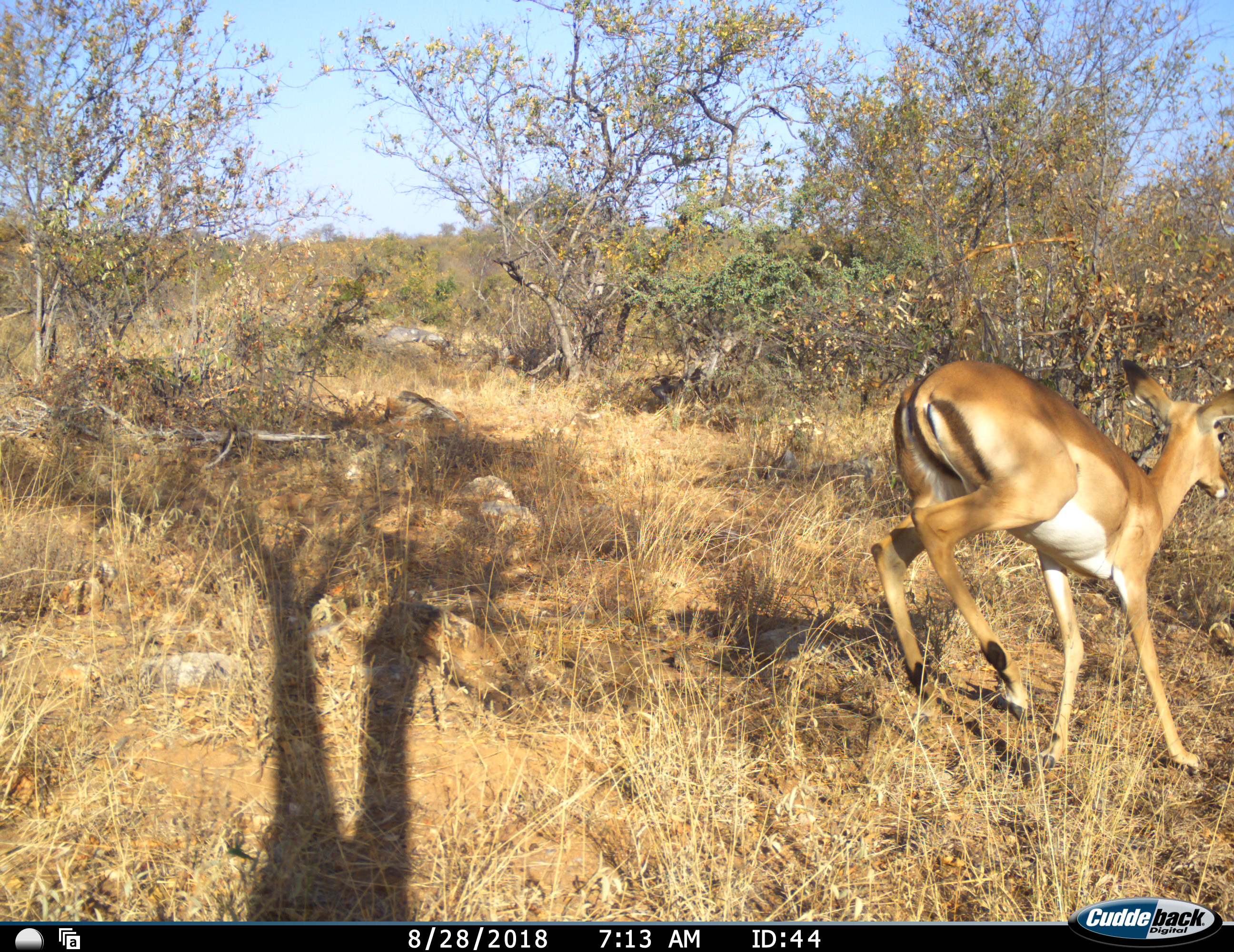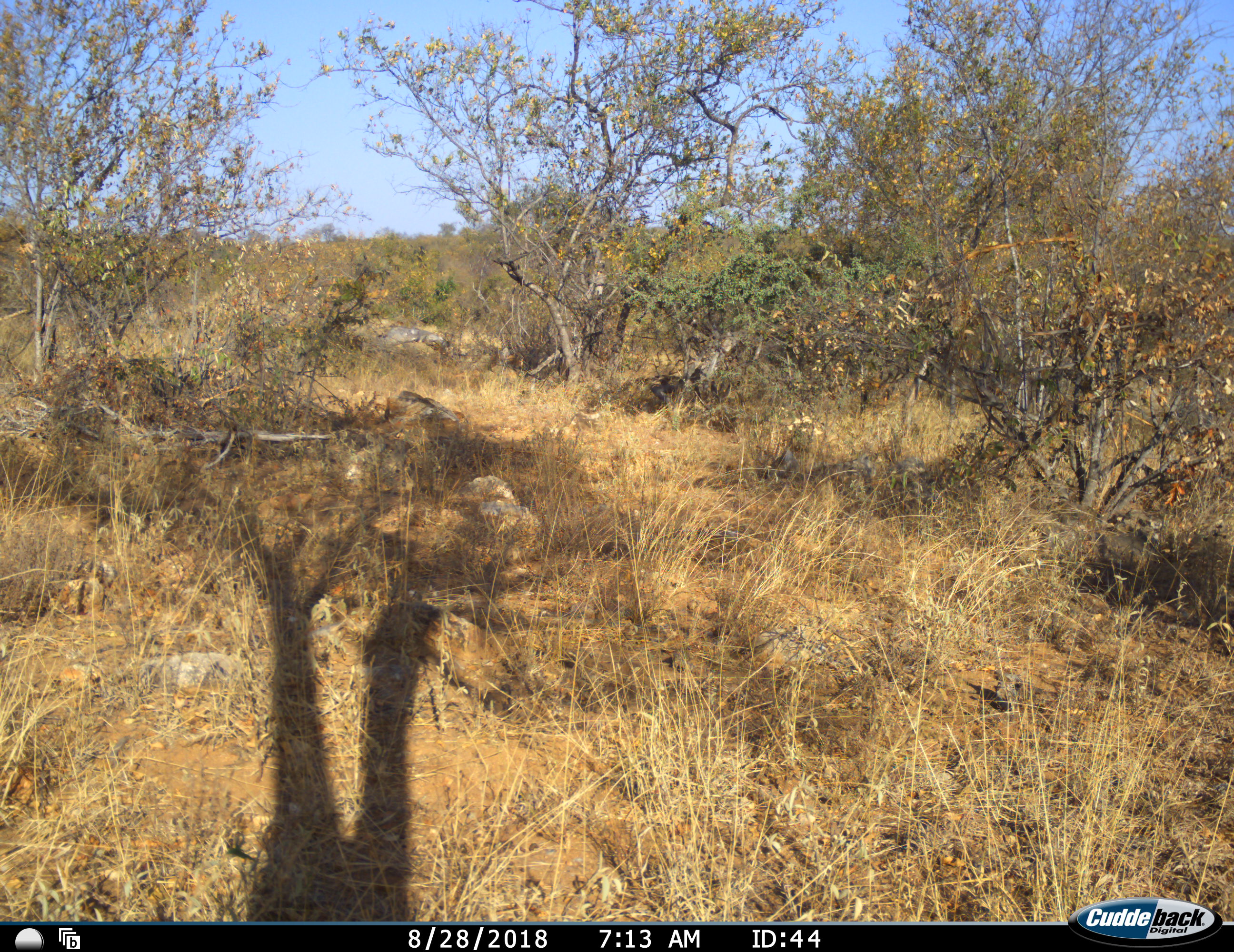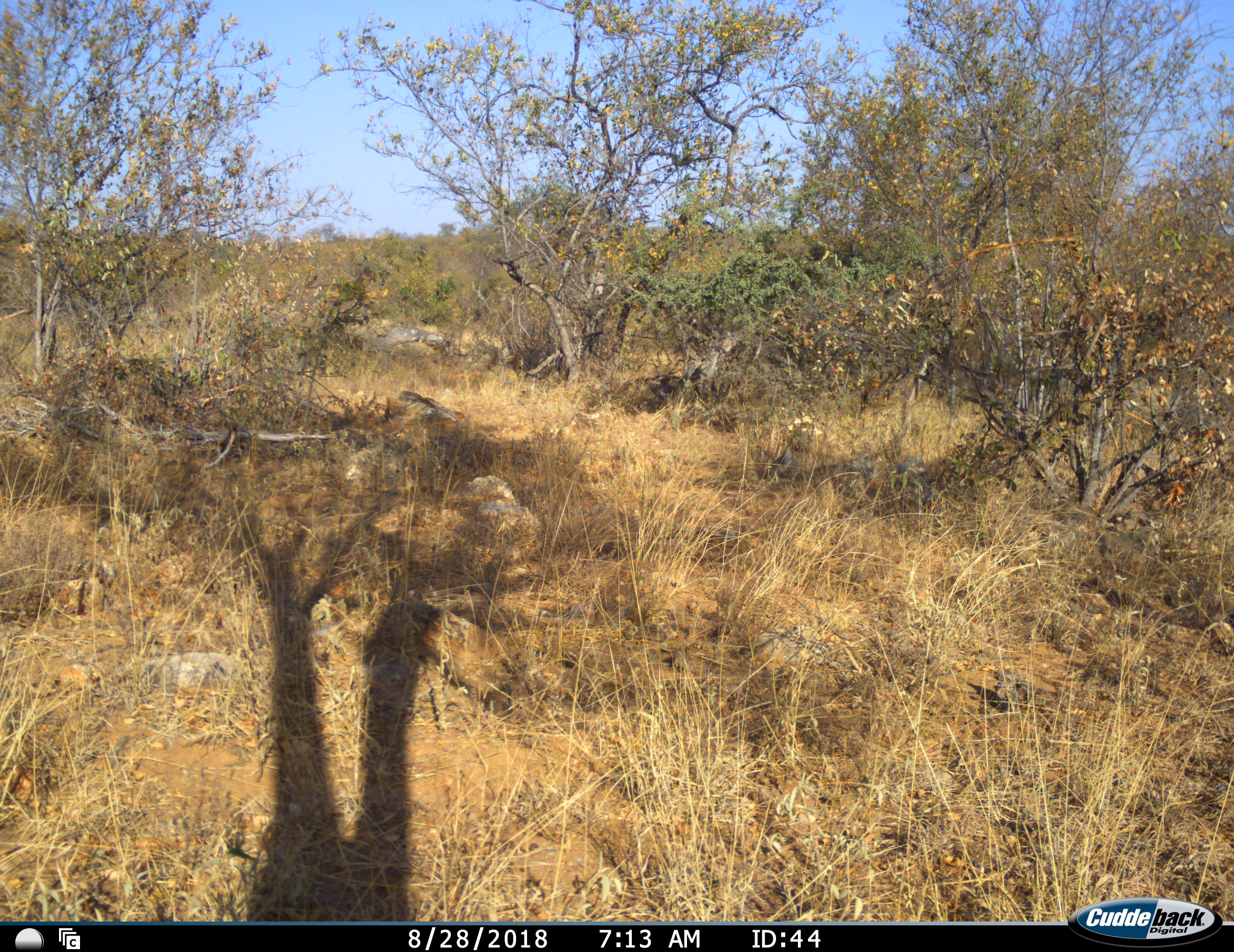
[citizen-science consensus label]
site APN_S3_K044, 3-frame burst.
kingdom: Animalia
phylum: Chordata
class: Mammalia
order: Artiodactyla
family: Bovidae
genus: Aepyceros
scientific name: Aepyceros melampus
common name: impala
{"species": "impala (Aepyceros melampus)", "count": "1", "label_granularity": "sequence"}